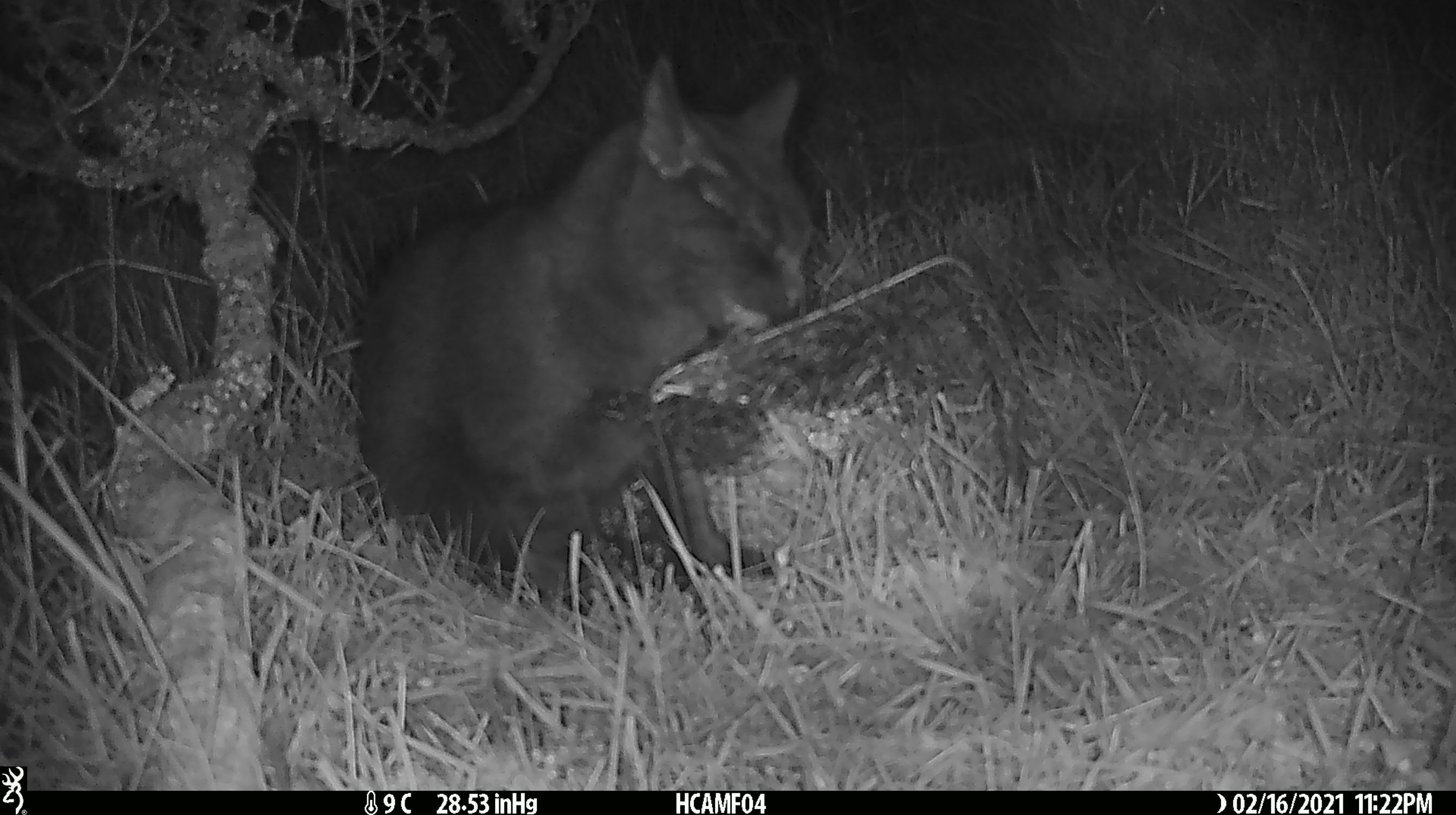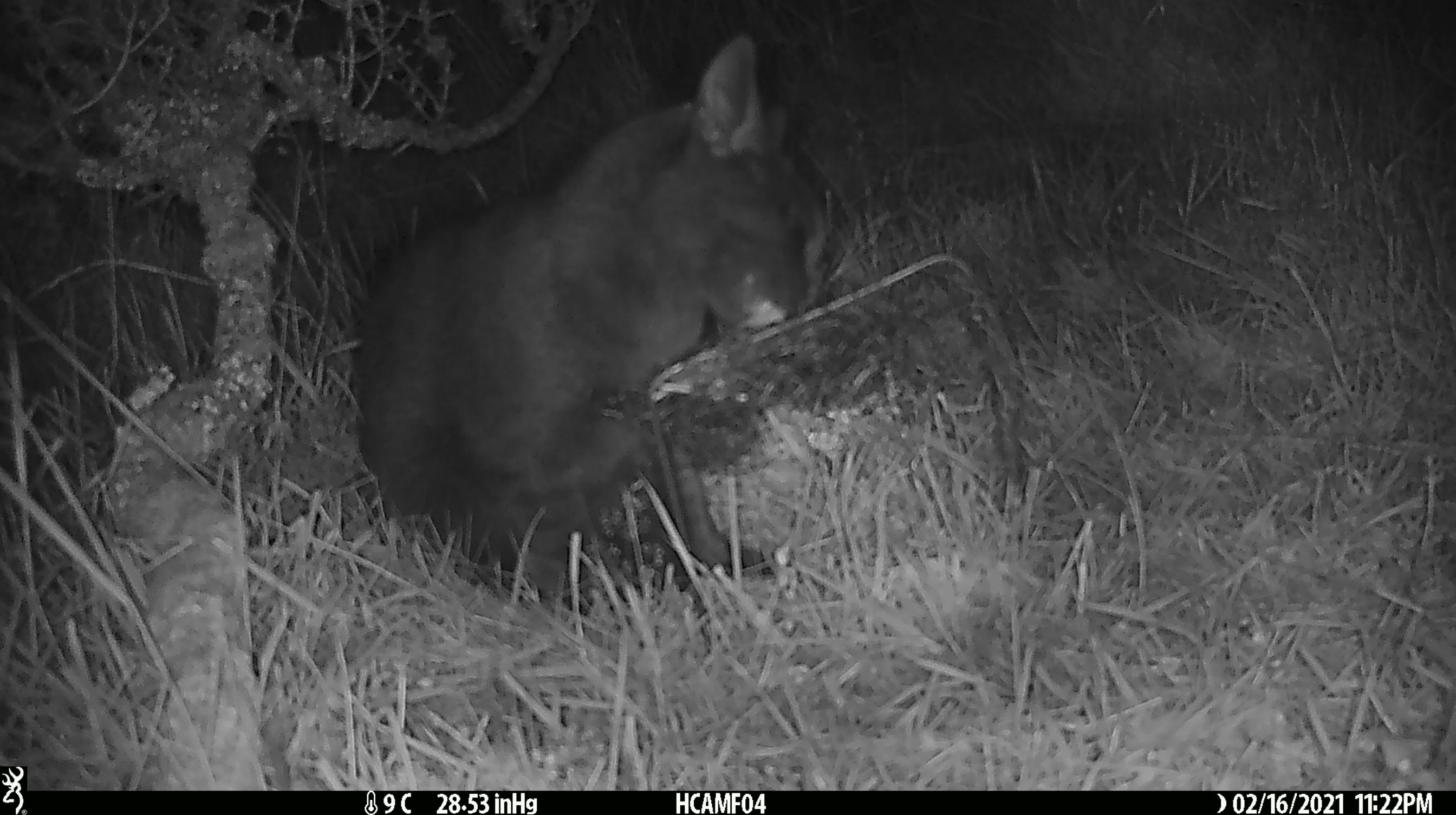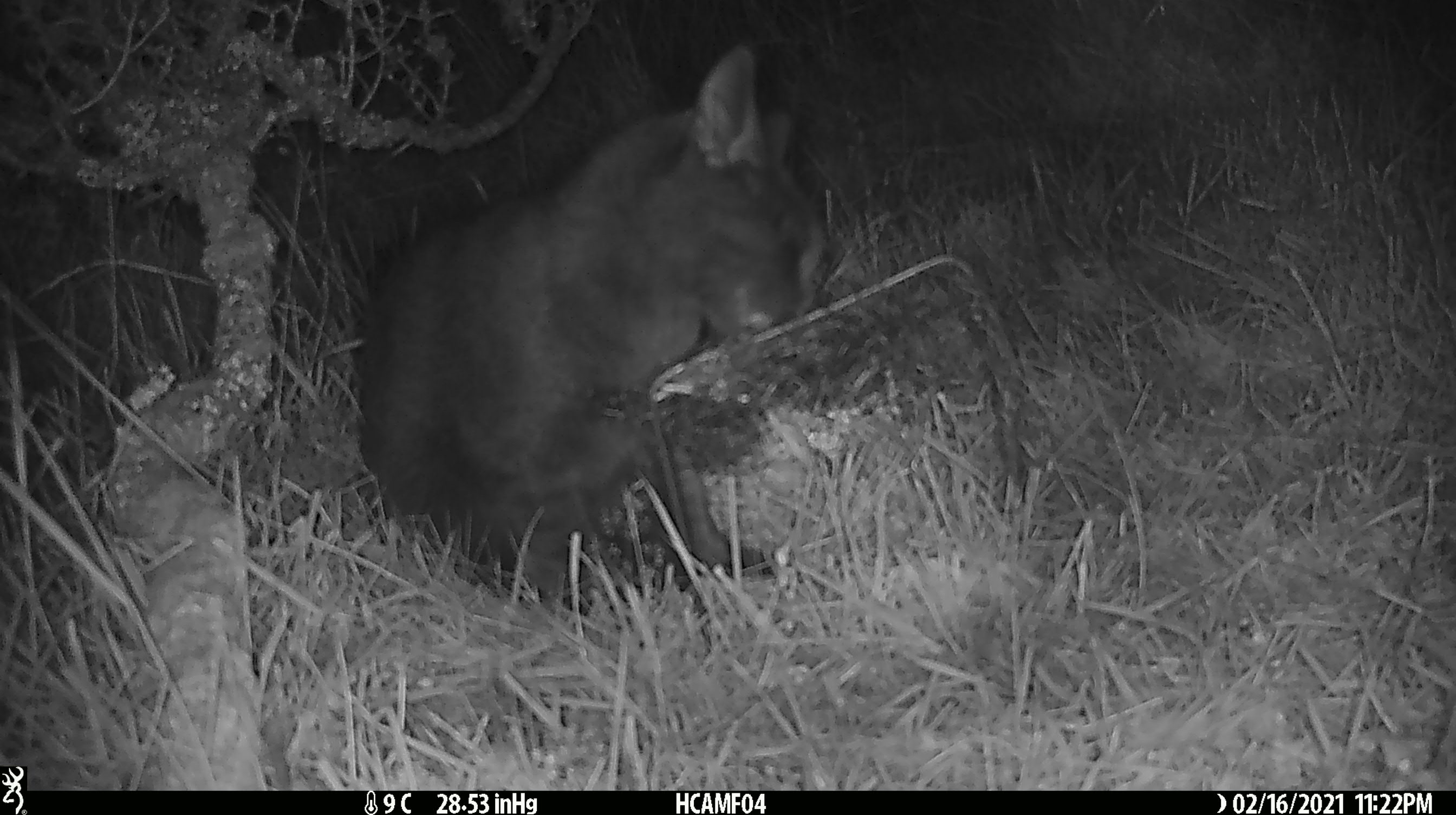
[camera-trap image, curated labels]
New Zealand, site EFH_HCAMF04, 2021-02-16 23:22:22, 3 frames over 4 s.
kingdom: Animalia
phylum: Chordata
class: Mammalia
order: Carnivora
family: Felidae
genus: Felis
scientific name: Felis catus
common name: domestic cat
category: cat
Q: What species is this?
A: Cat (domestic cat) (Felis catus).